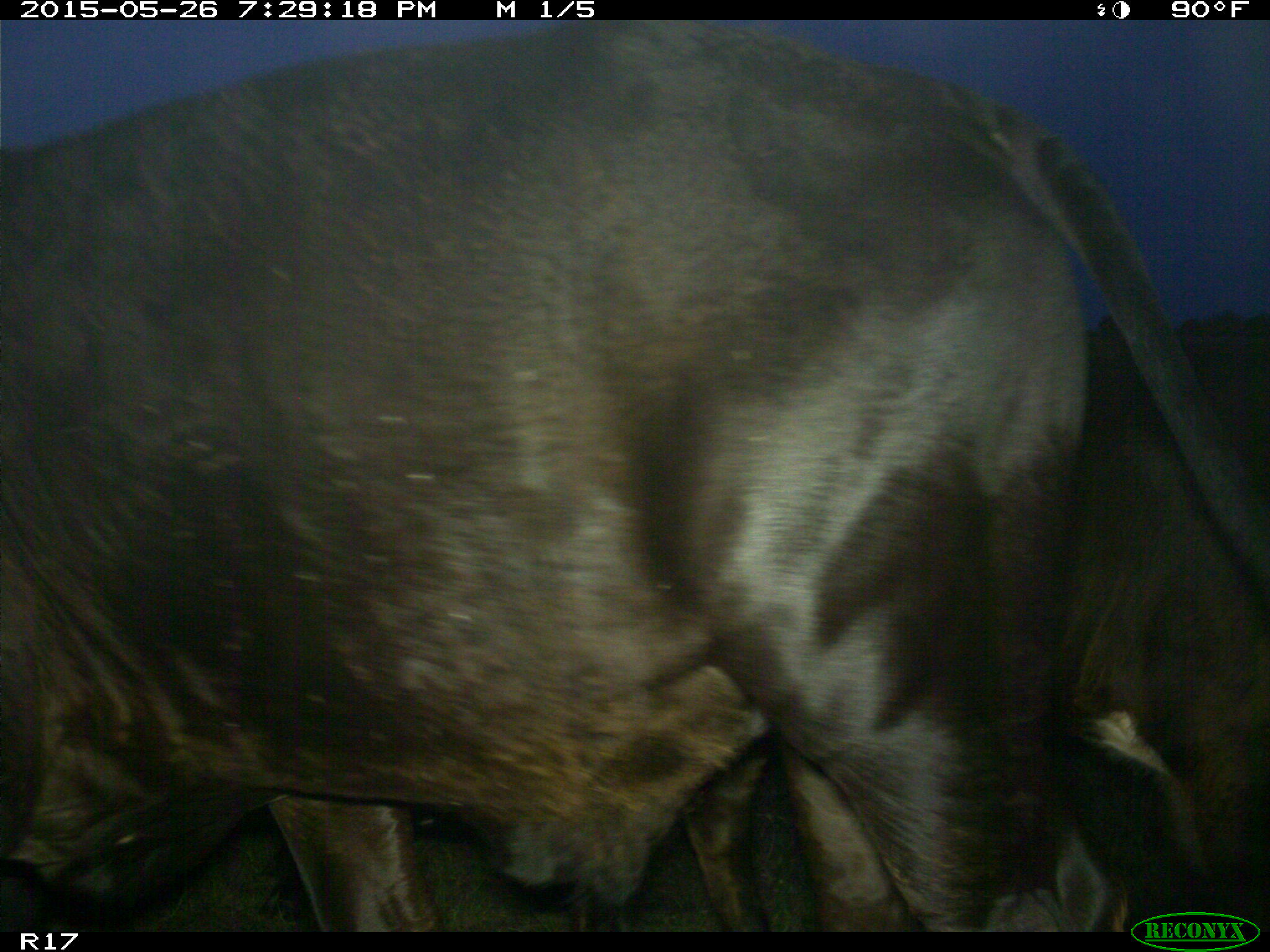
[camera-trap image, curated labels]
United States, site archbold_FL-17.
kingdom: Animalia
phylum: Chordata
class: Mammalia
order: Artiodactyla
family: Bovidae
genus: Bos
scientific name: Bos taurus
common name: domestic cow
Bos taurus (domestic cow).